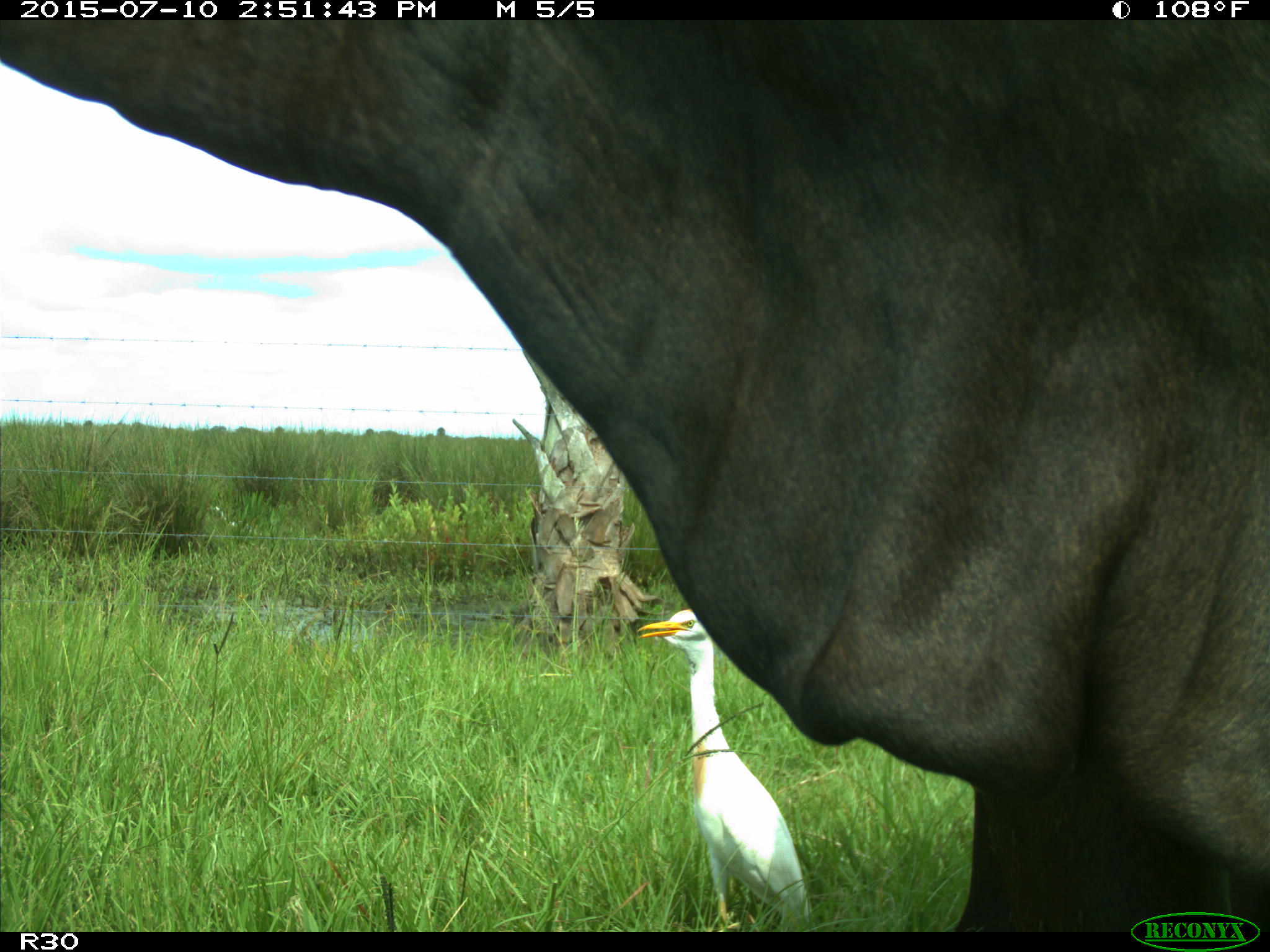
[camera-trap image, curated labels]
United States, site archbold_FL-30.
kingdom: Animalia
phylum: Chordata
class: Mammalia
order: Artiodactyla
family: Bovidae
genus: Bos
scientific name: Bos taurus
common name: domestic cow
Bos taurus (domestic cow).